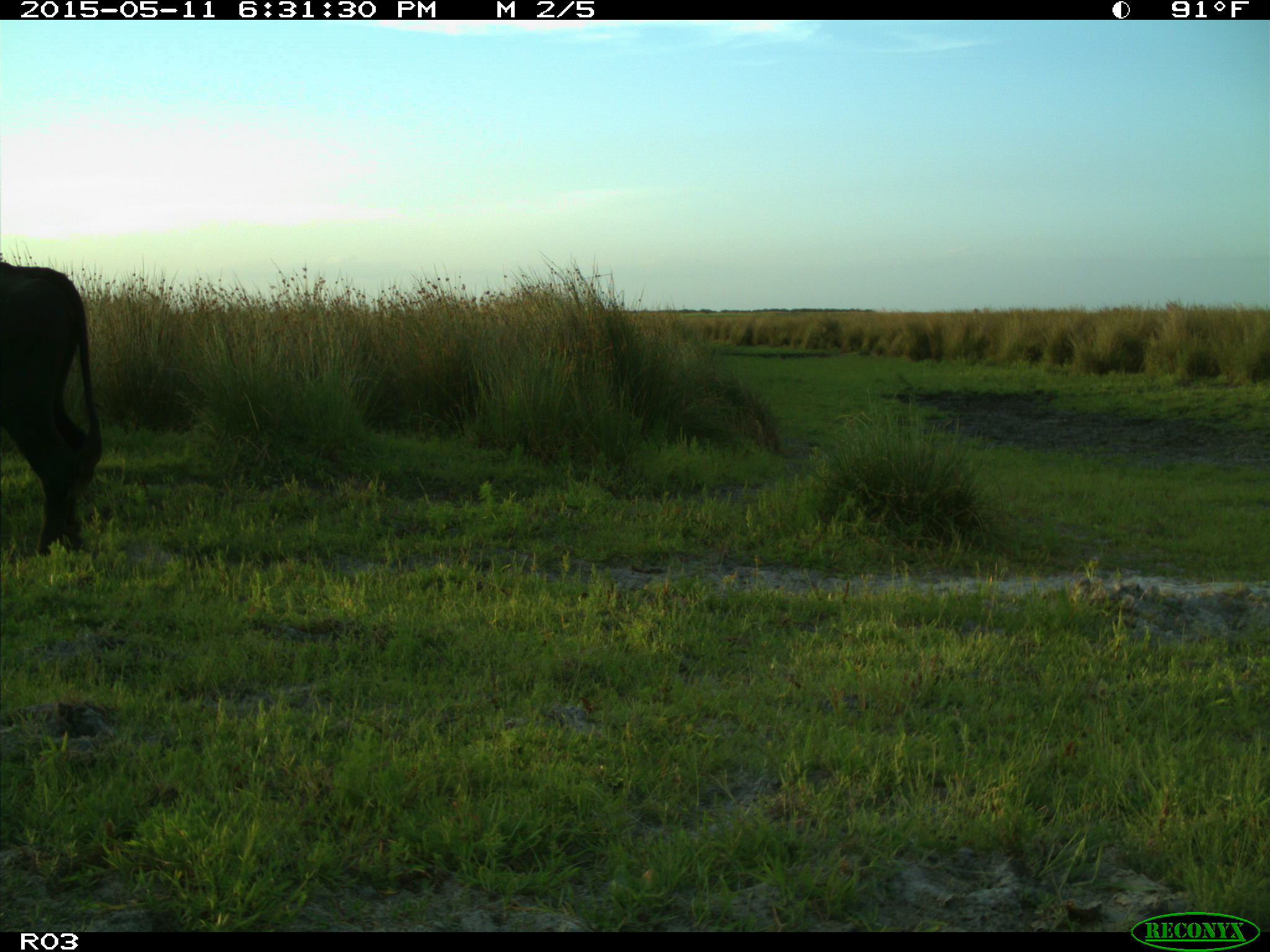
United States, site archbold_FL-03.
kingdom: Animalia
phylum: Chordata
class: Mammalia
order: Artiodactyla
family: Bovidae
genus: Bos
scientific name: Bos taurus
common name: domestic cow